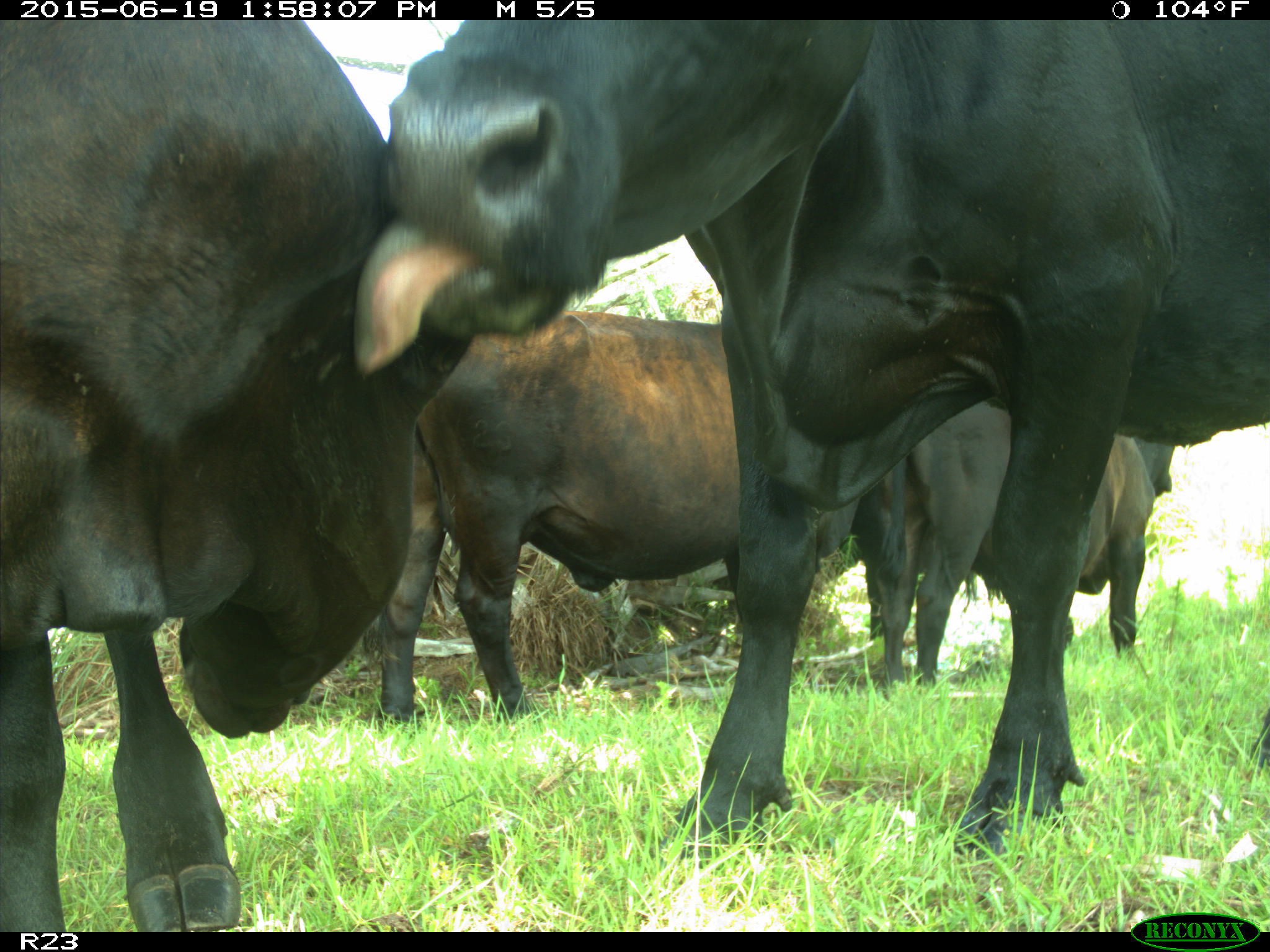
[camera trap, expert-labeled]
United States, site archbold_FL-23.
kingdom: Animalia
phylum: Chordata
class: Aves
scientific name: Aves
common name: birds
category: unidentified bird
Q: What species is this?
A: Unidentified bird (birds) (Aves).